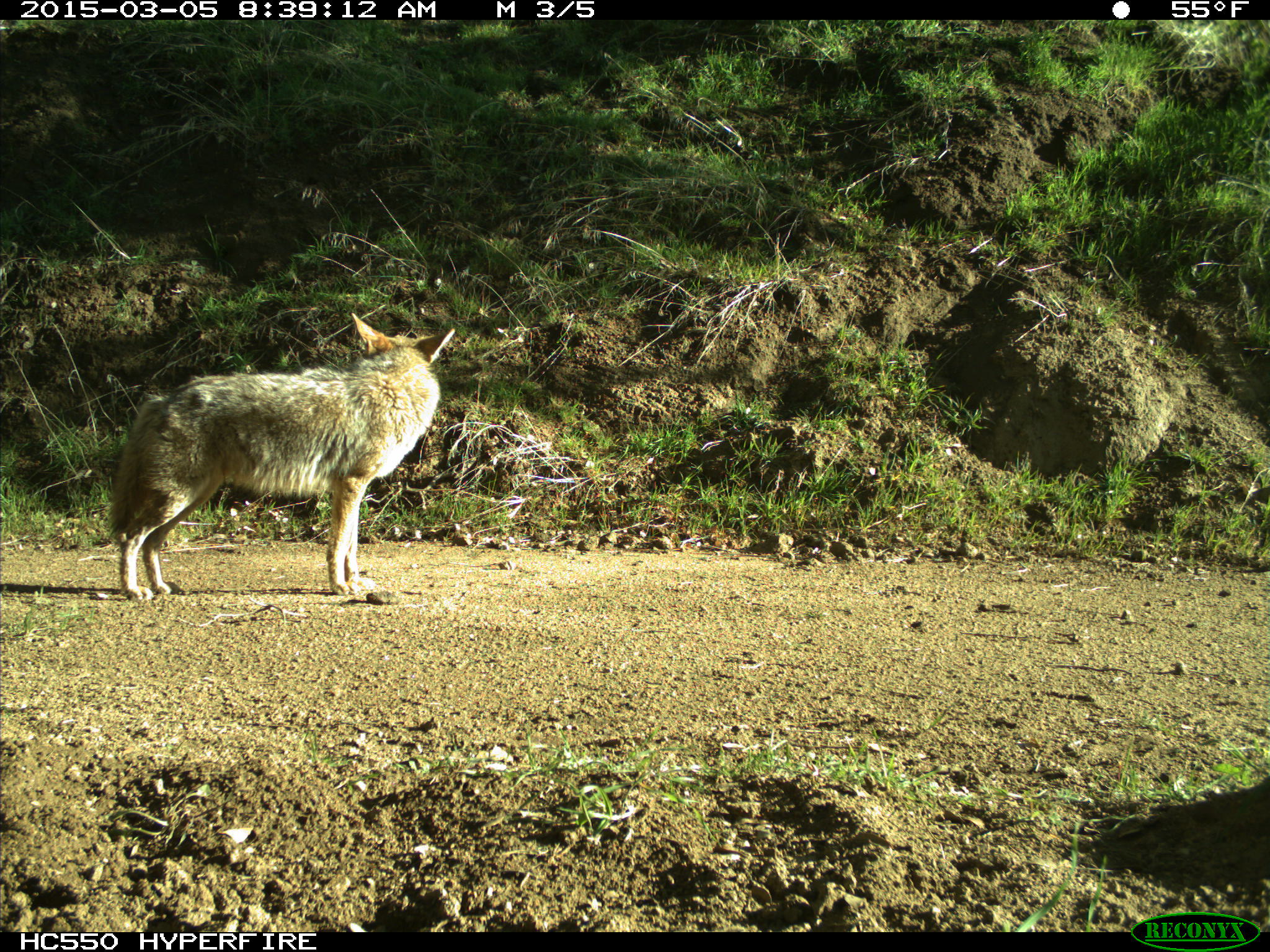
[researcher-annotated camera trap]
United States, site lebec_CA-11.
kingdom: Animalia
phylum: Chordata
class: Mammalia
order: Carnivora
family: Canidae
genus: Canis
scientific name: Canis latrans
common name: coyote